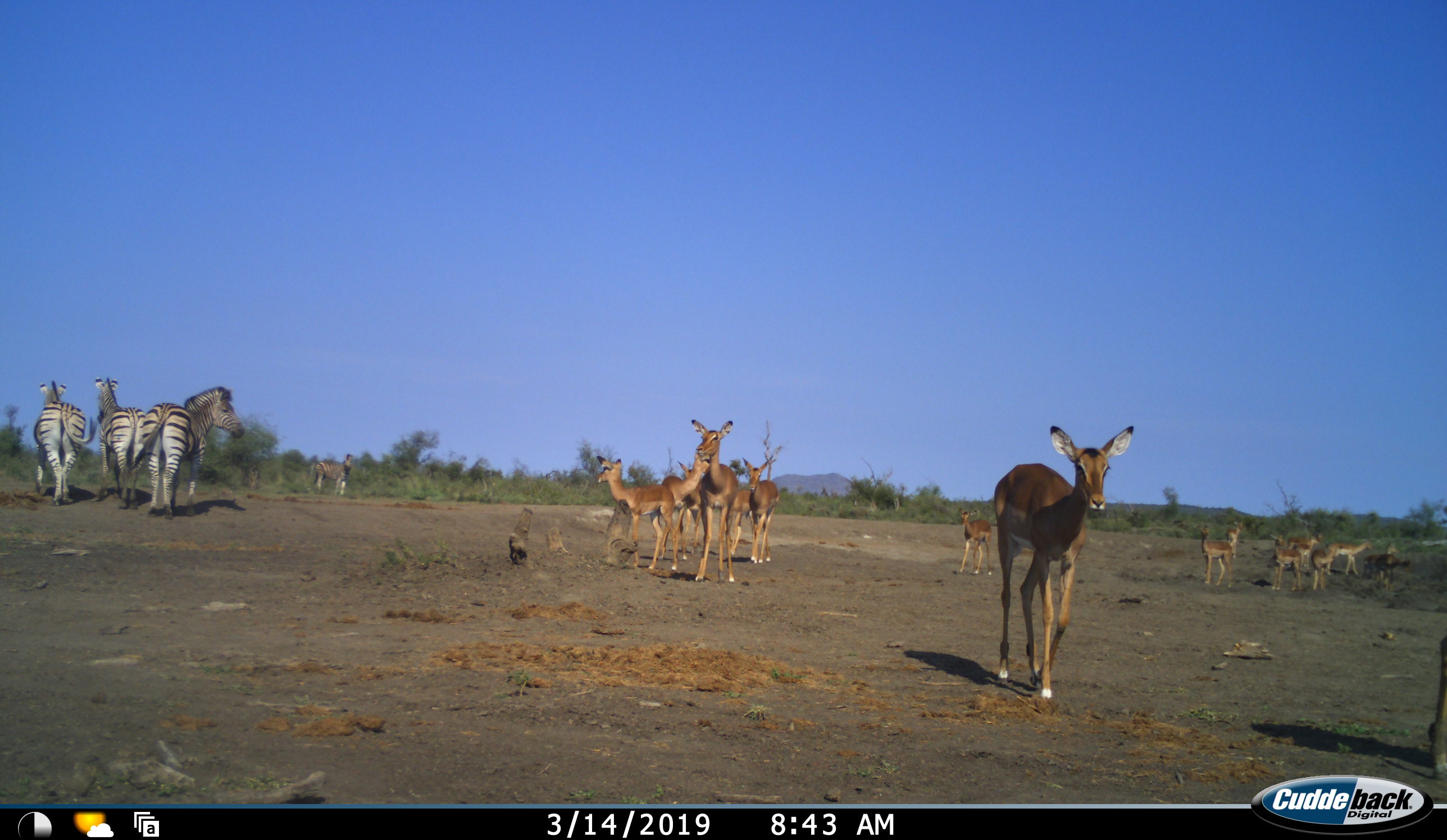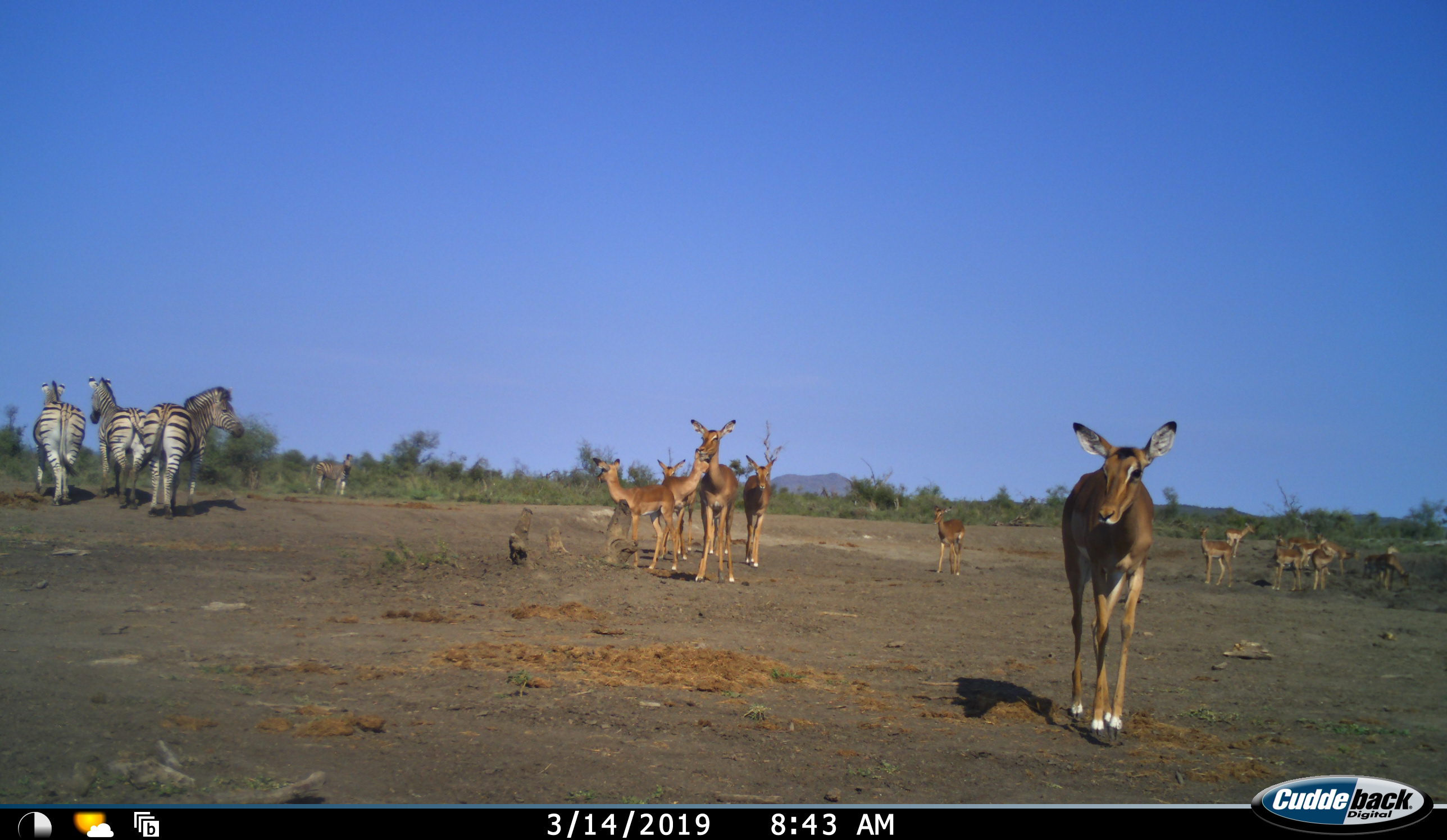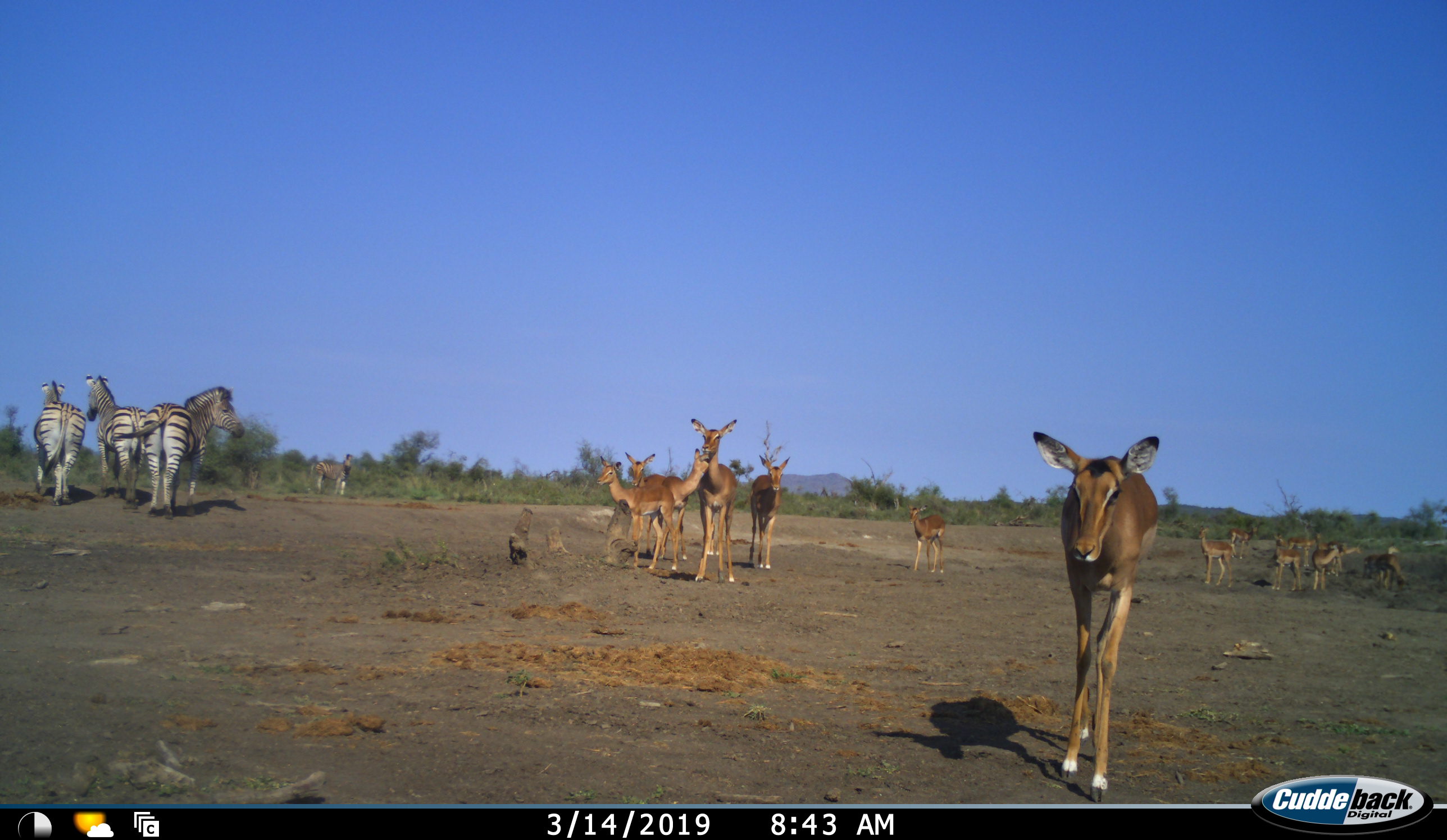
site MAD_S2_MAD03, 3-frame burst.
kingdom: Animalia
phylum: Chordata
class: Mammalia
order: Artiodactyla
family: Bovidae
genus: Aepyceros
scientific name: Aepyceros melampus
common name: impala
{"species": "impala (Aepyceros melampus)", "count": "11-50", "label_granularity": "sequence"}